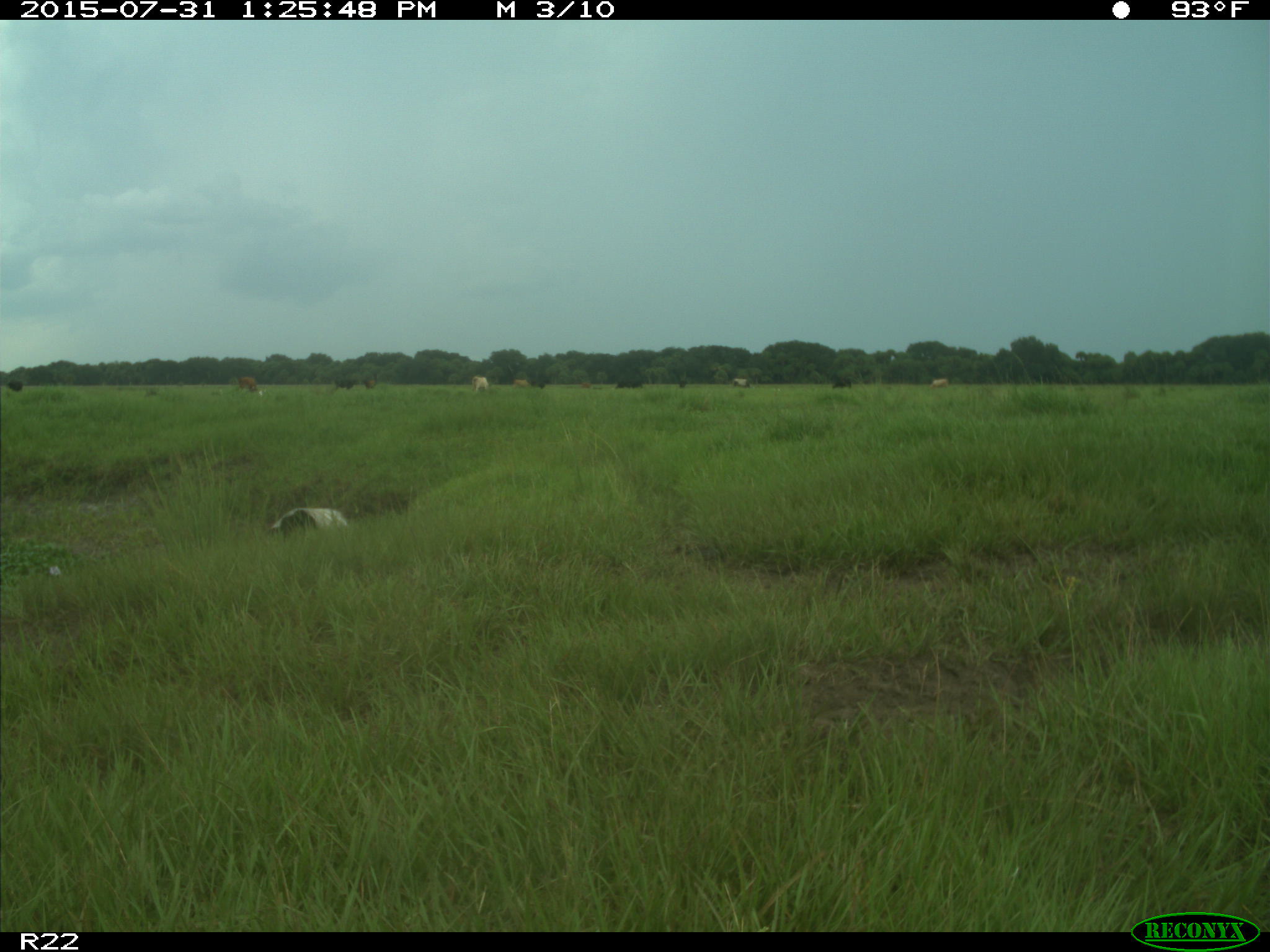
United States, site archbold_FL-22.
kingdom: Animalia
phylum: Chordata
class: Mammalia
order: Artiodactyla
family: Bovidae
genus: Bos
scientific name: Bos taurus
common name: domestic cow